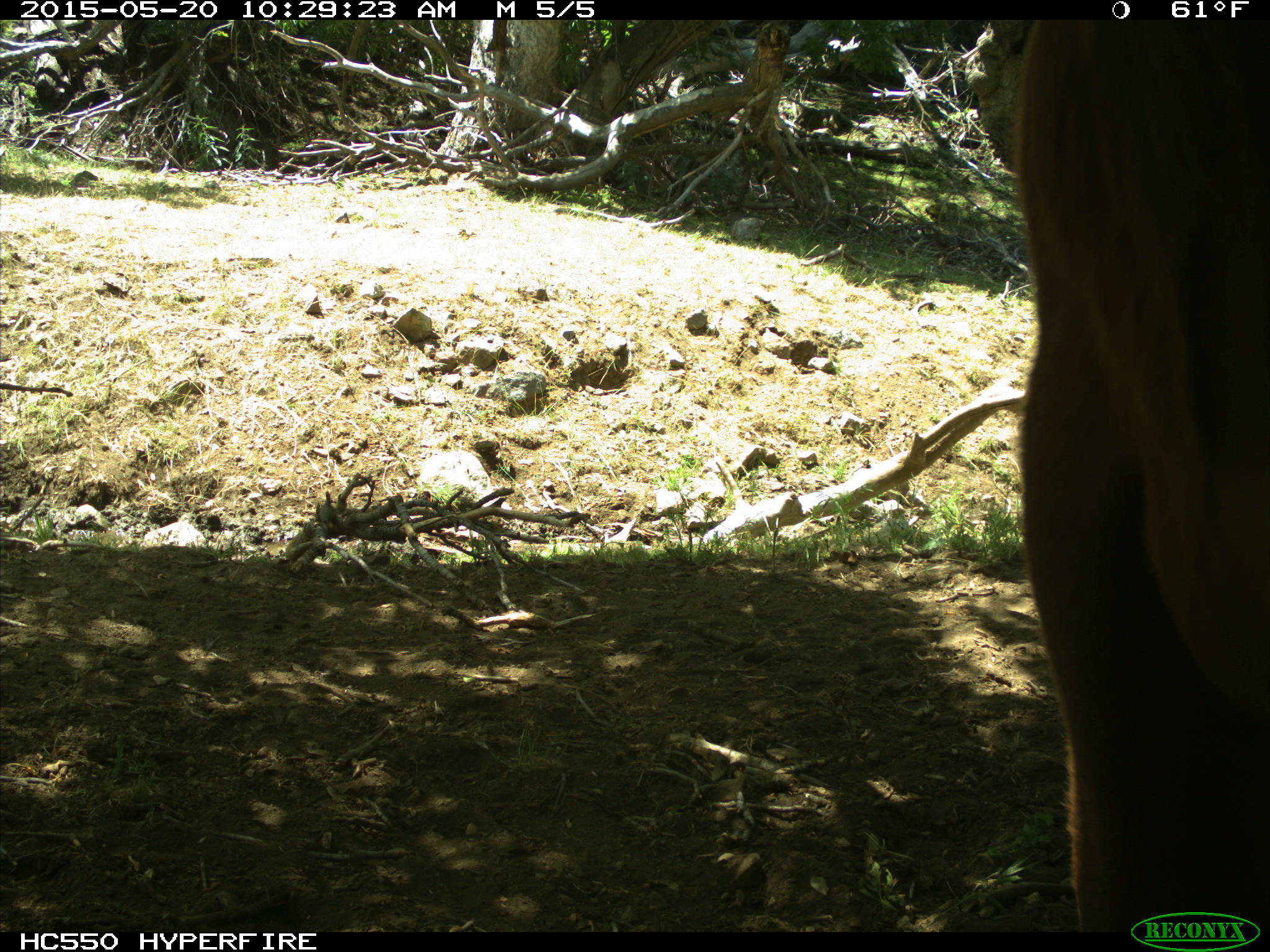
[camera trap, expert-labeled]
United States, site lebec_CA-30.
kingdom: Animalia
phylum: Chordata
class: Mammalia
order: Artiodactyla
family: Bovidae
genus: Bos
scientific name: Bos taurus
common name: domestic cow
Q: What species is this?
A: Bos taurus (domestic cow).